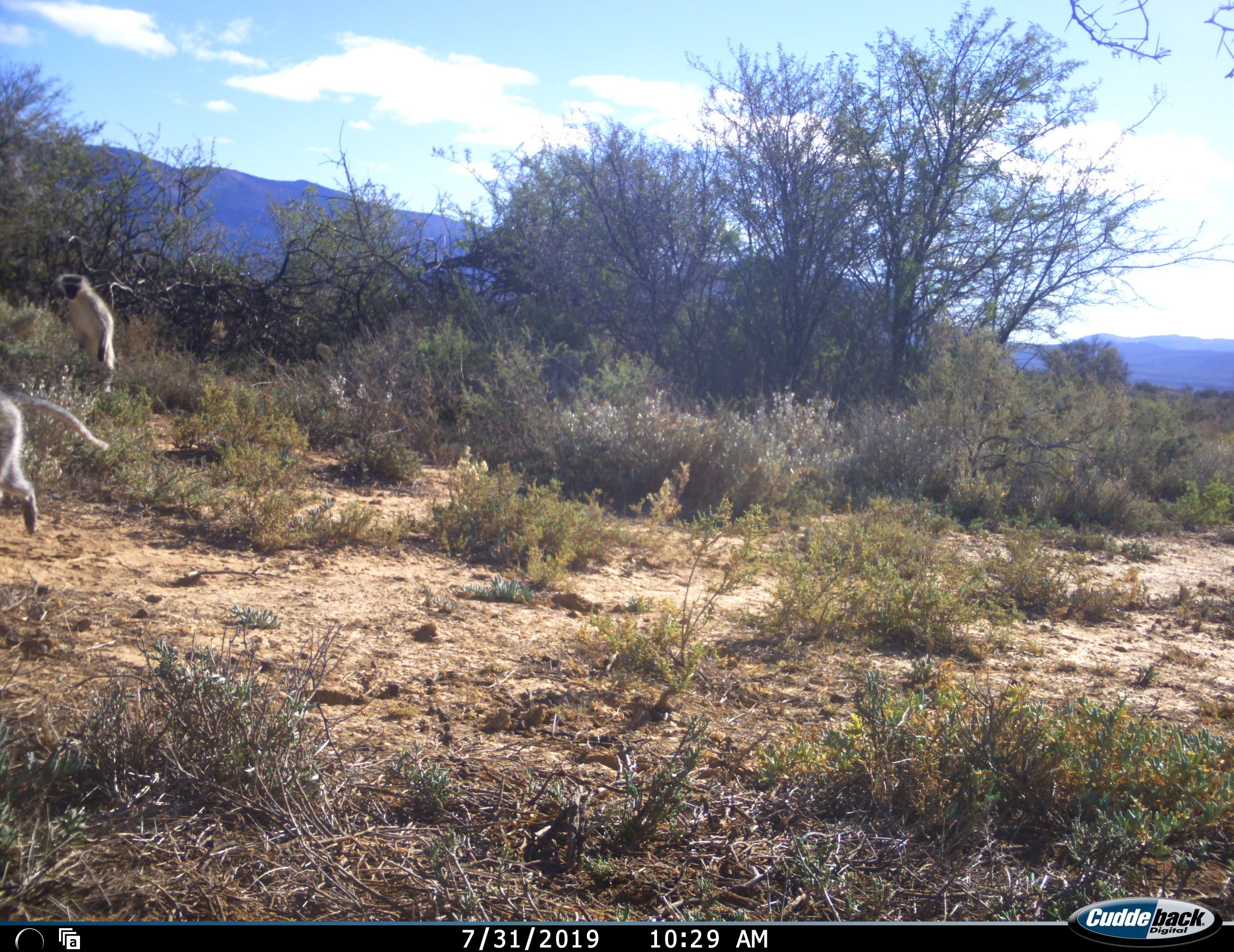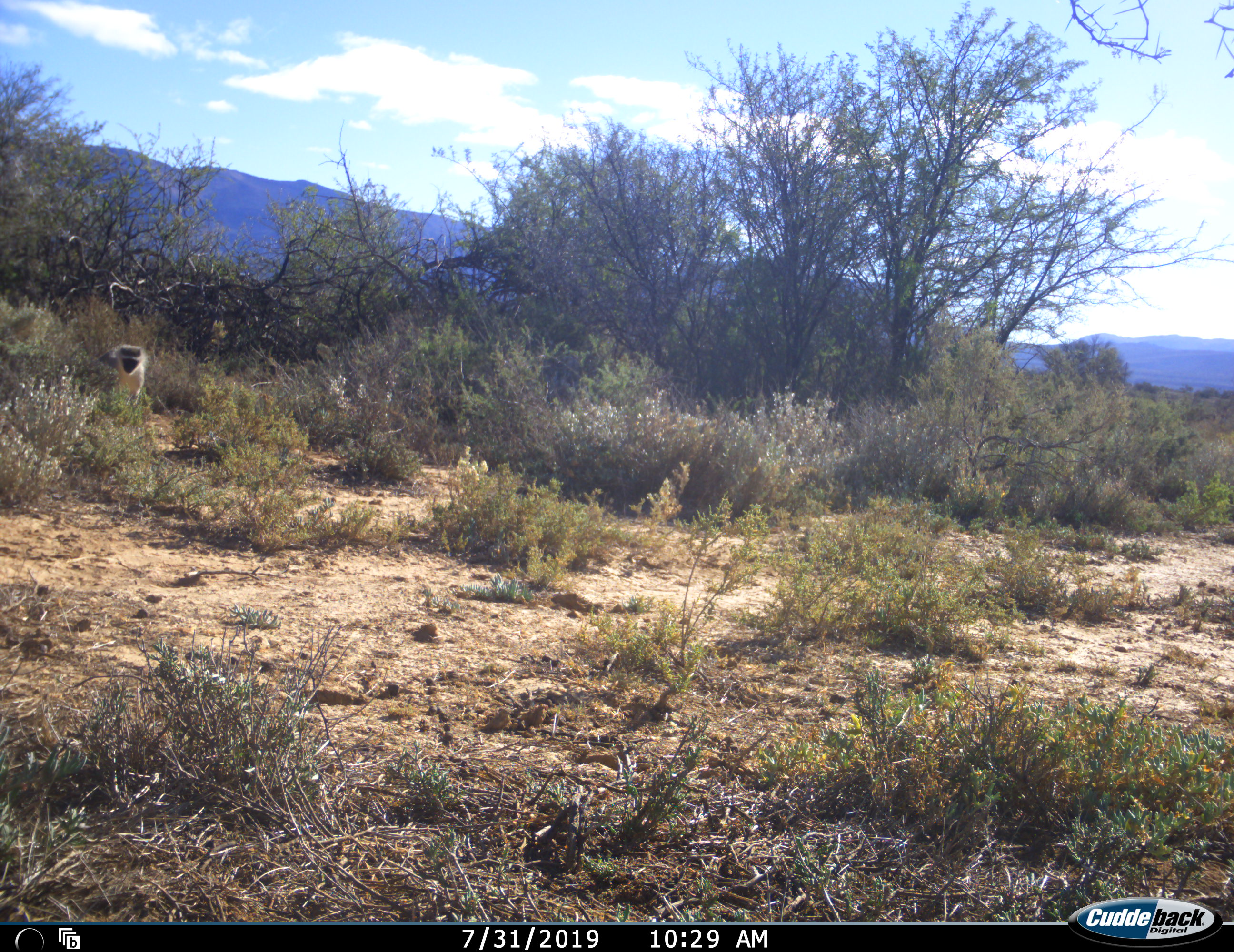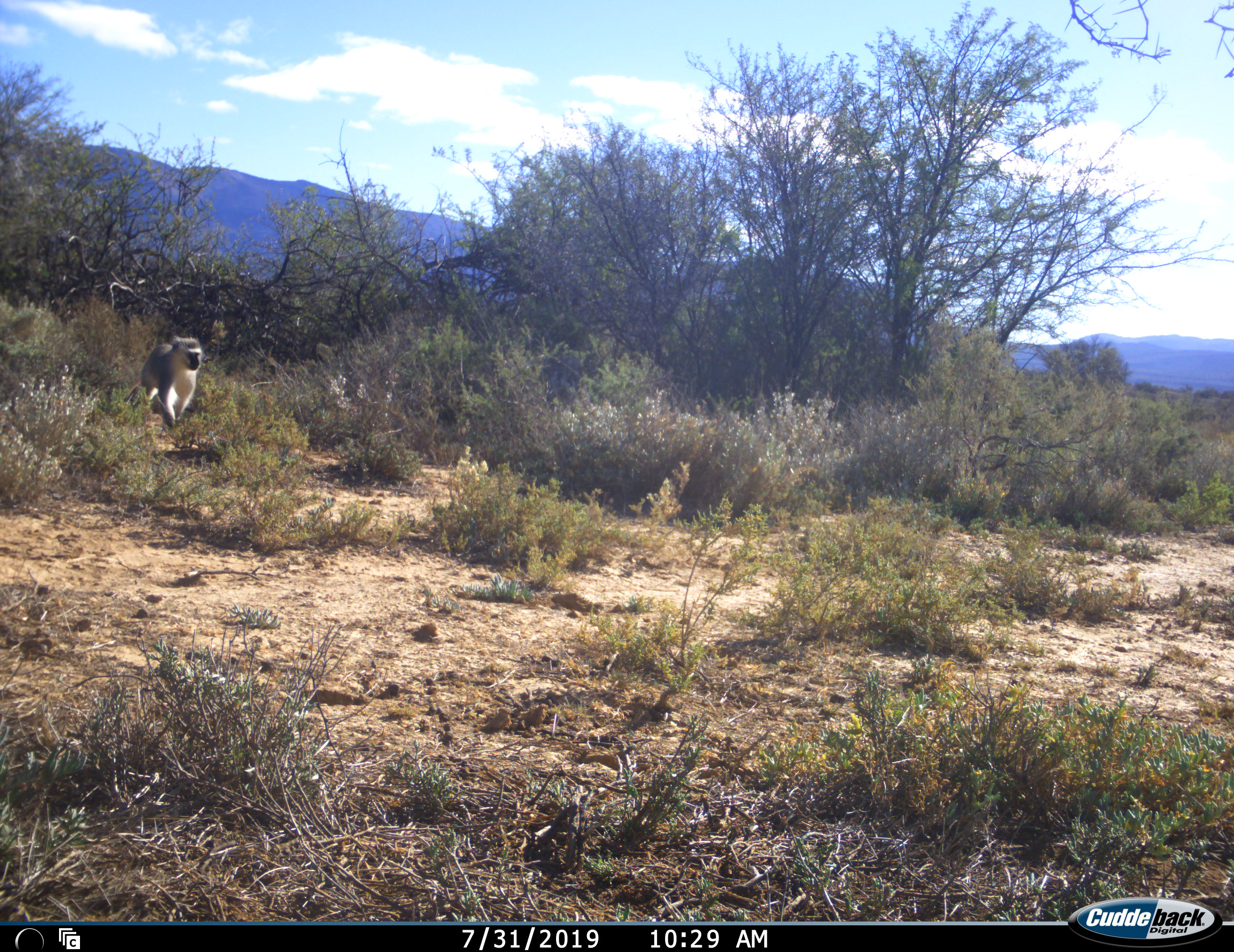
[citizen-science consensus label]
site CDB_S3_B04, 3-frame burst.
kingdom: Animalia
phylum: Chordata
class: Mammalia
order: Primates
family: Cercopithecidae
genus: Chlorocebus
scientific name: Chlorocebus pygerythrus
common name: vervet monkey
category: monkeyvervet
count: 2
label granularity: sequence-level